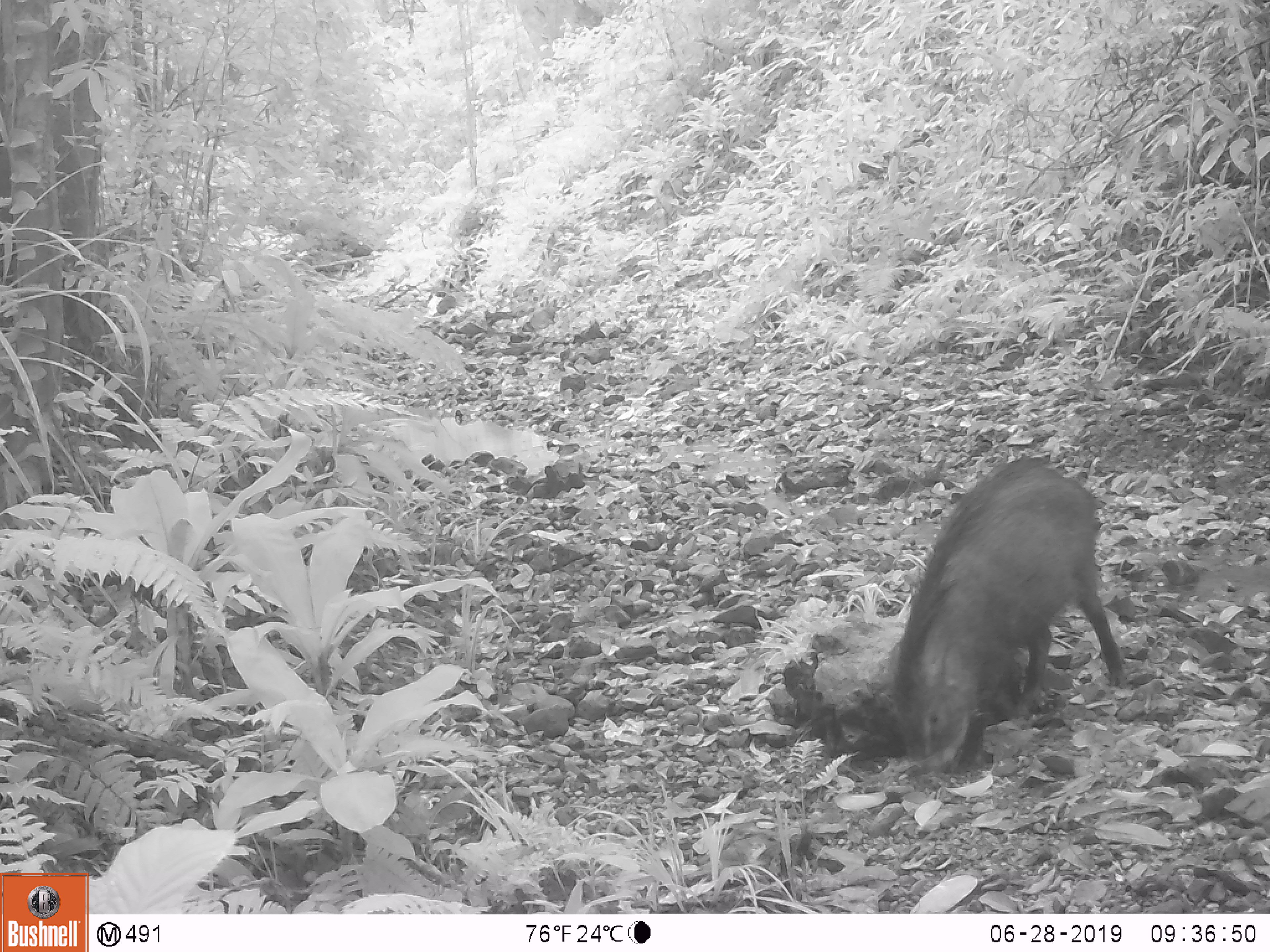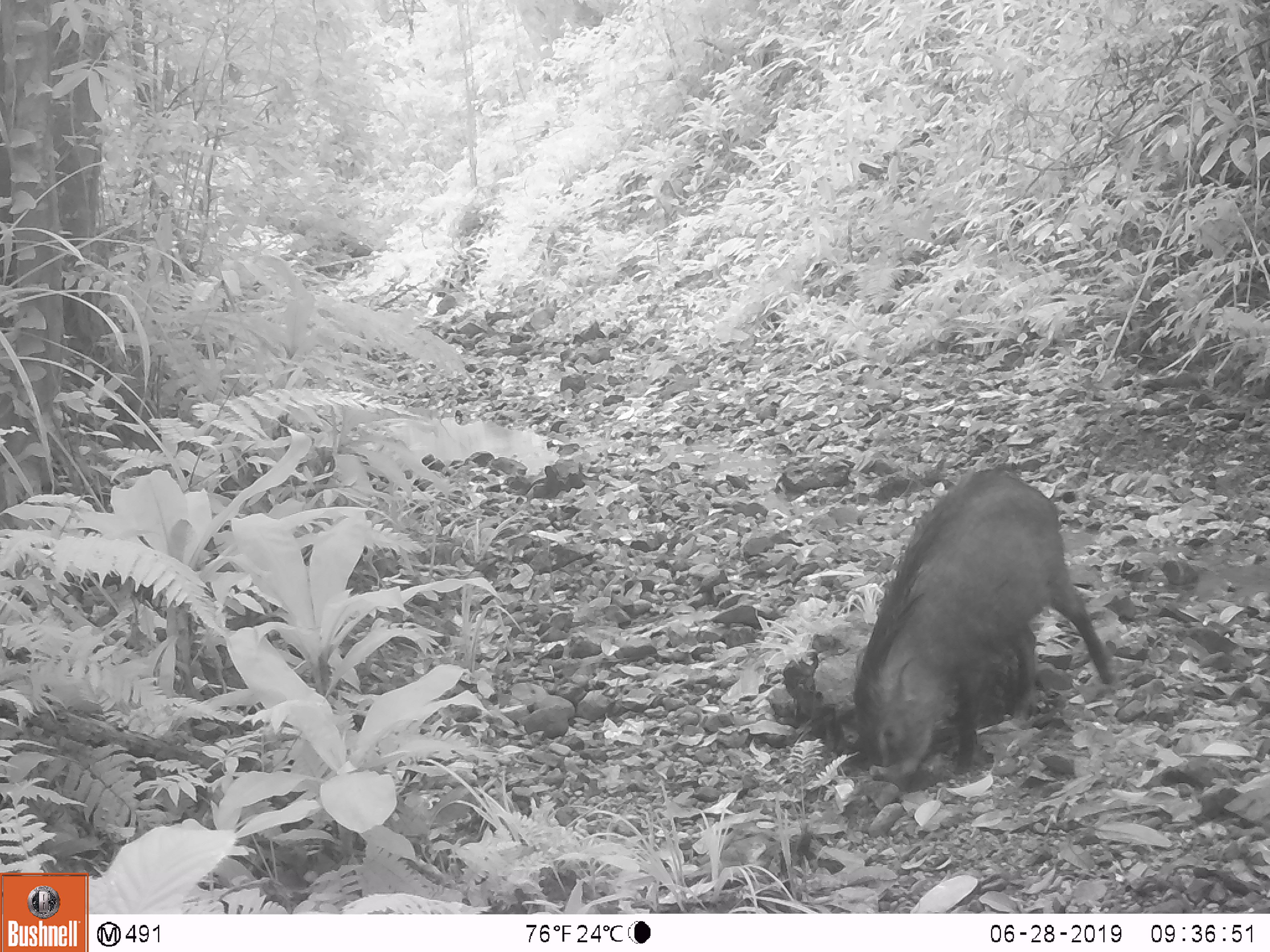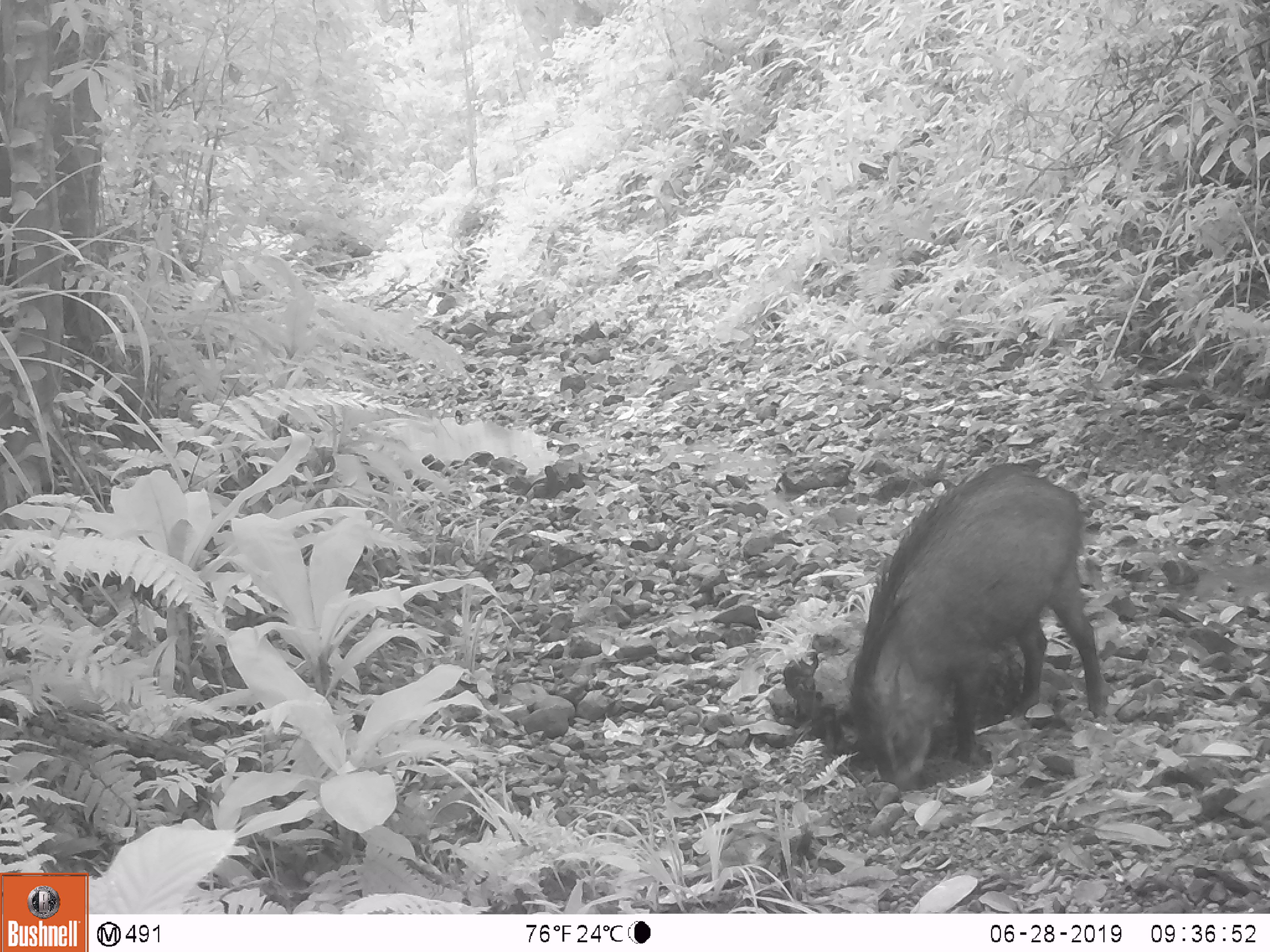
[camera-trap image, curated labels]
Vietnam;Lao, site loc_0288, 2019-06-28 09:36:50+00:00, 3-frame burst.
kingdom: Animalia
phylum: Chordata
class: Mammalia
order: Artiodactyla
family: Suidae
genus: Sus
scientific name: Sus scrofa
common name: eurasian wild pig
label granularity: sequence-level